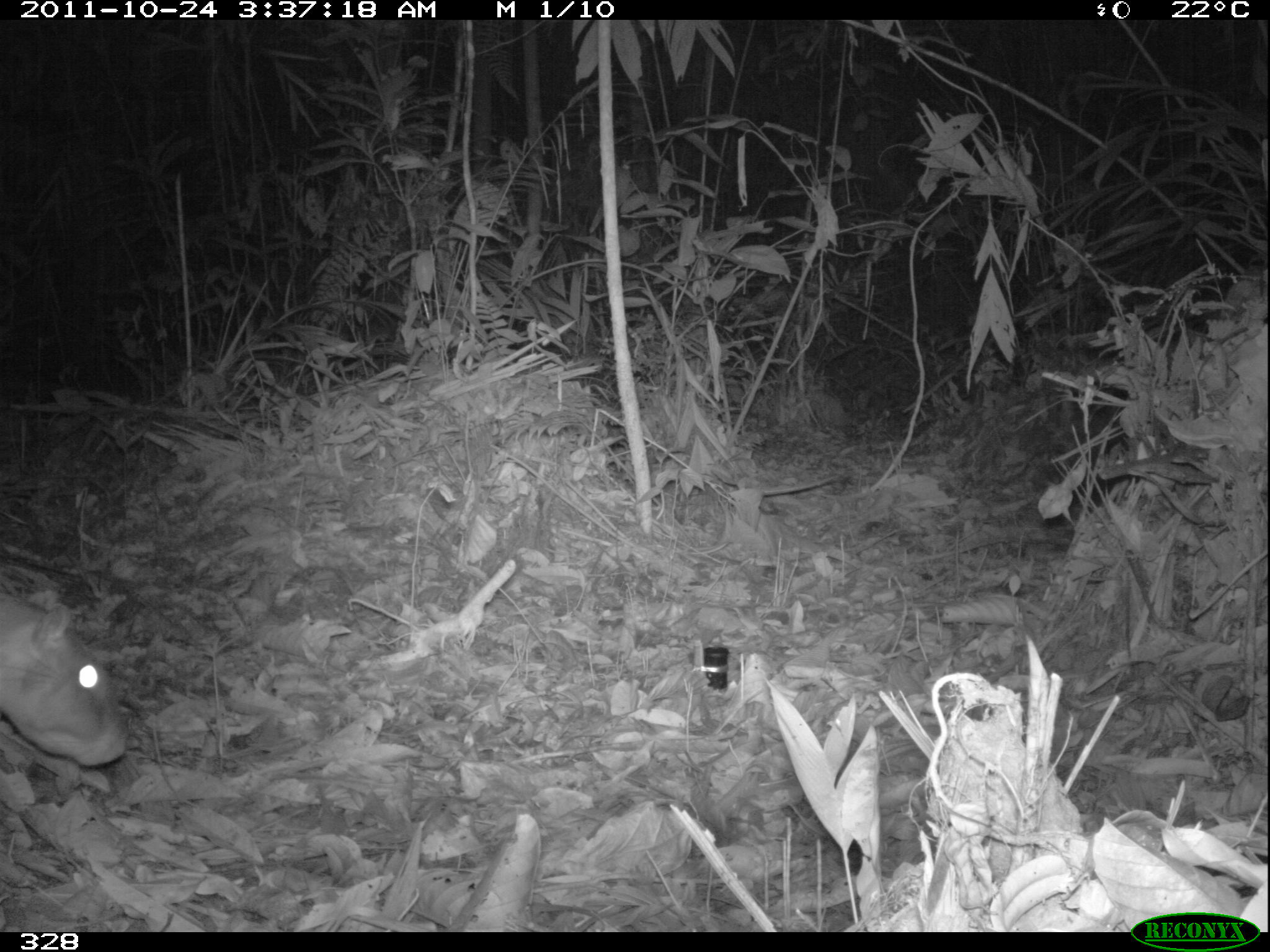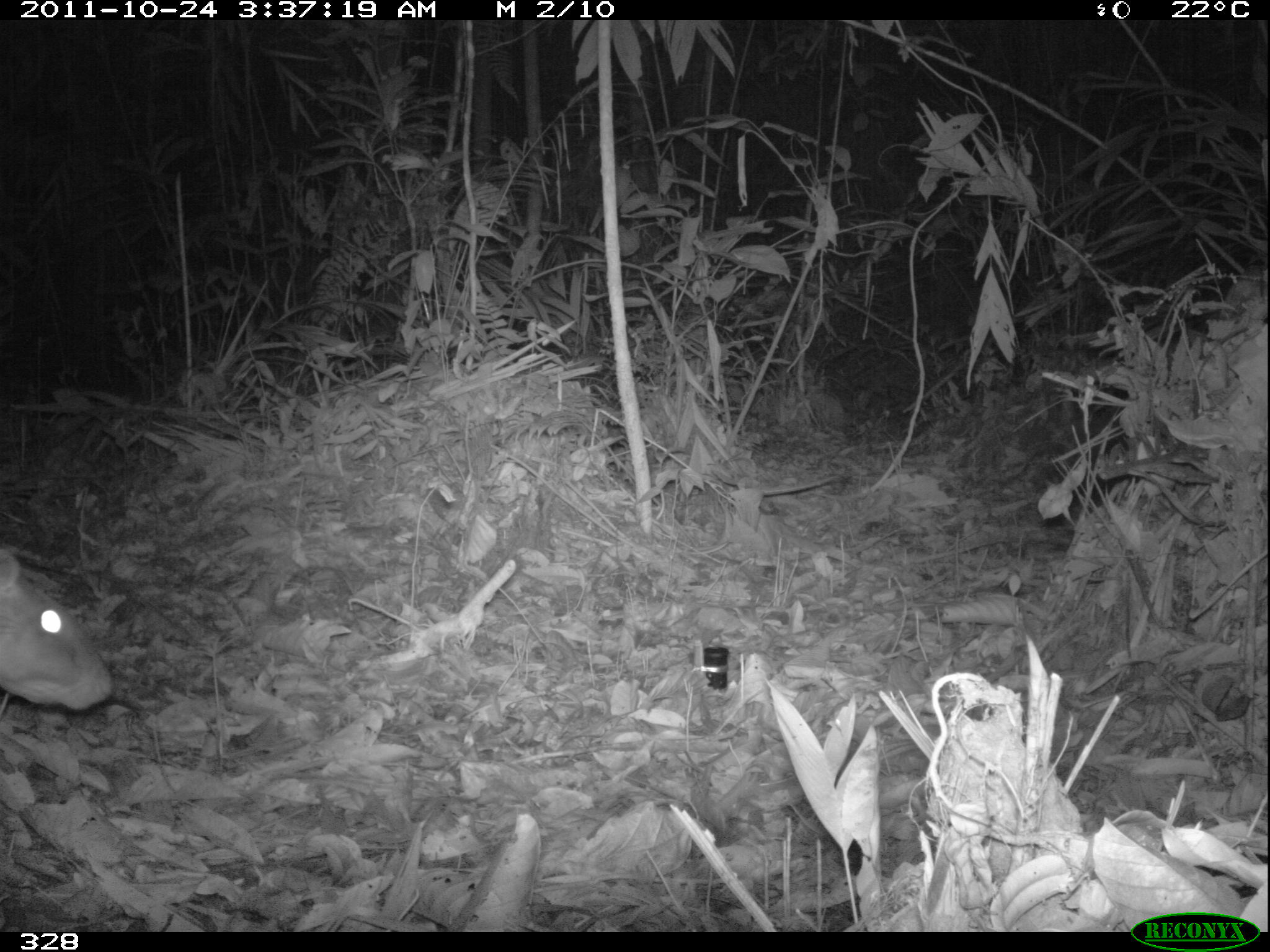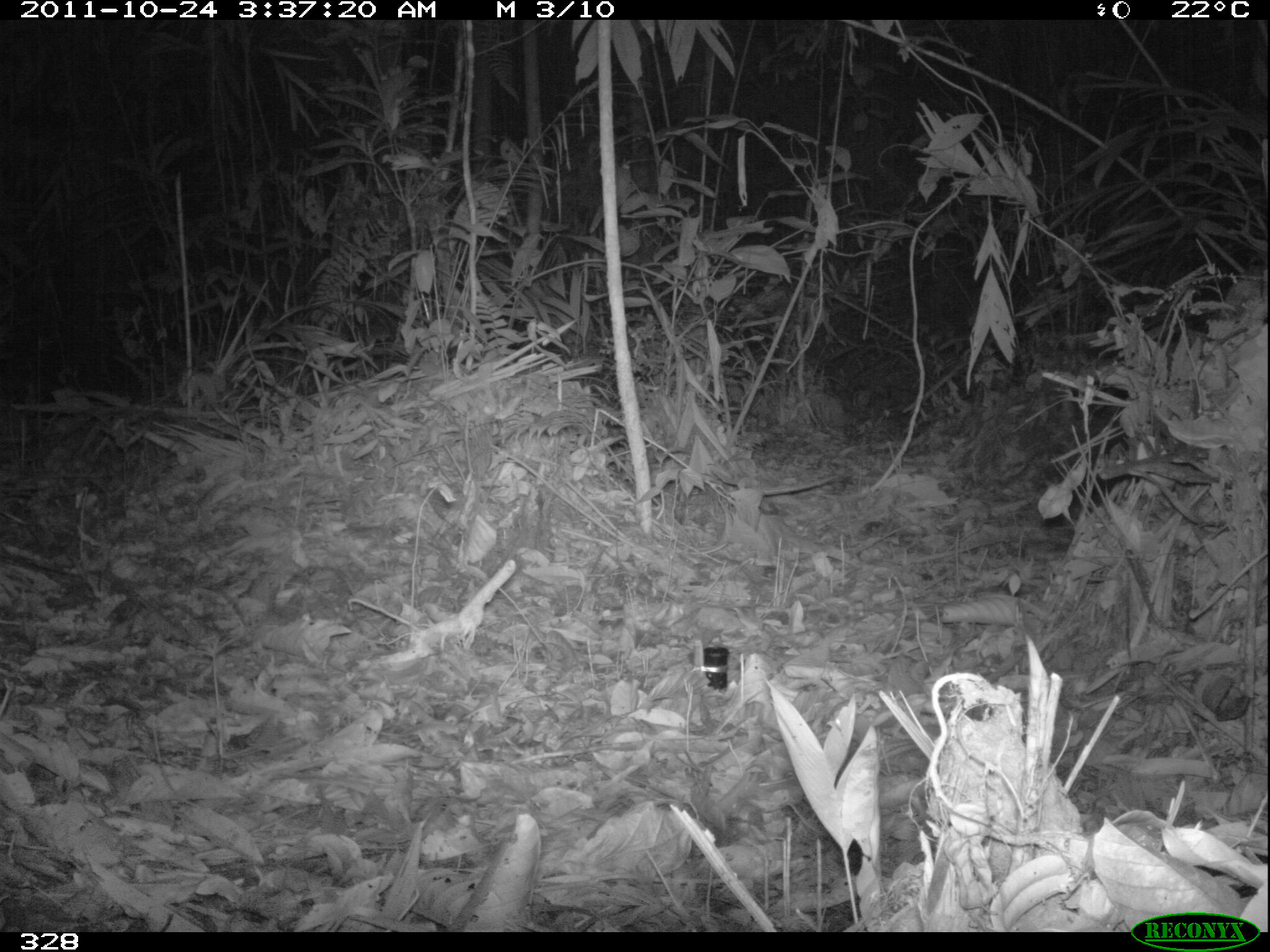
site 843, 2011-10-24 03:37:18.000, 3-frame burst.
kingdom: Animalia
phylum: Chordata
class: Mammalia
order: Rodentia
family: Cuniculidae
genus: Cuniculus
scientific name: Cuniculus paca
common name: spotted paca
Cuniculus paca (spotted paca).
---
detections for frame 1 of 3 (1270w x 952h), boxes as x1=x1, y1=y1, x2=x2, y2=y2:
cuniculus paca: x1=0, y1=594, x2=131, y2=767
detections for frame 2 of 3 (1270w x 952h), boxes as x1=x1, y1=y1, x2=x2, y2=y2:
cuniculus paca: x1=0, y1=546, x2=115, y2=710